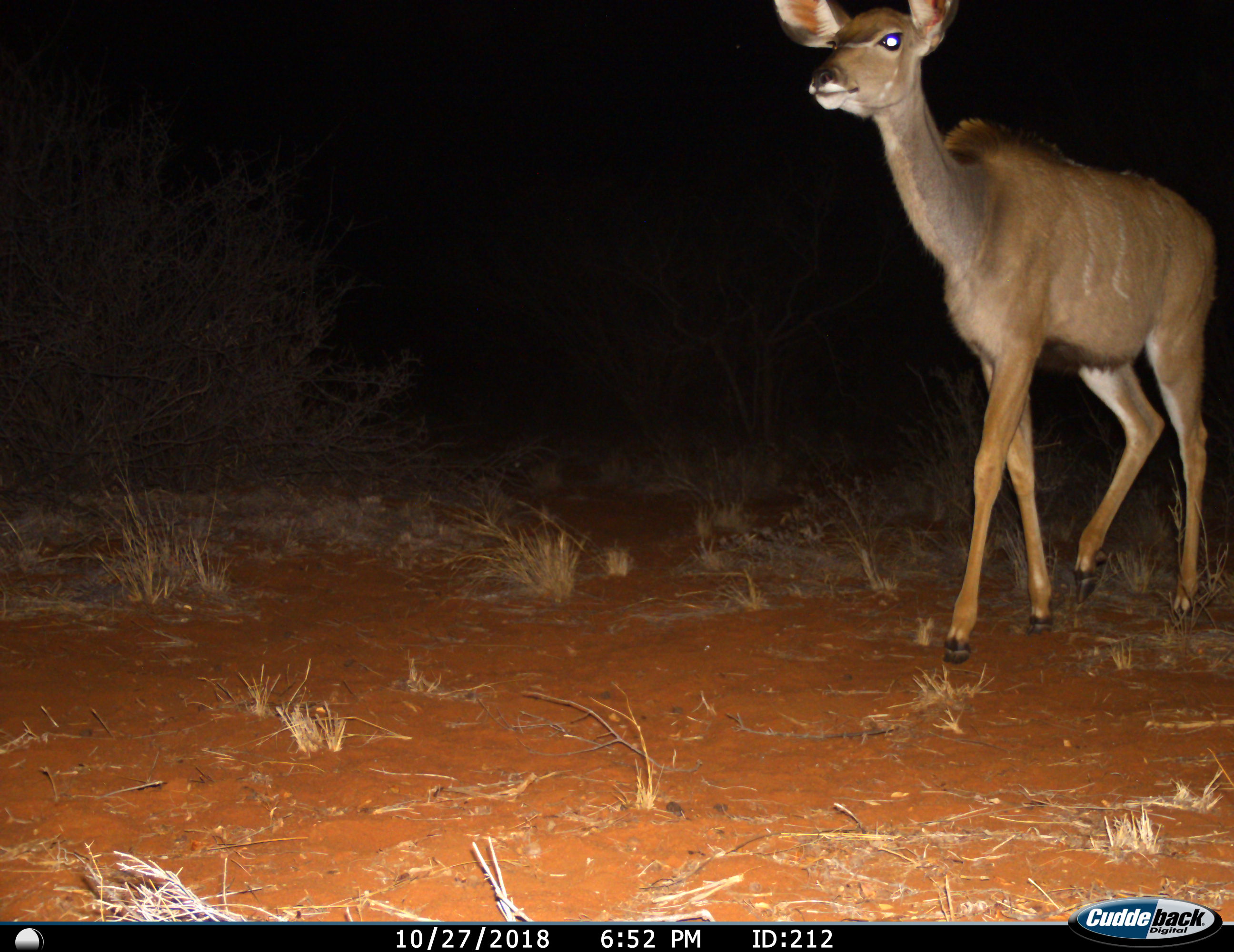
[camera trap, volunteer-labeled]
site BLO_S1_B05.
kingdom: Animalia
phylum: Chordata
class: Mammalia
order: Artiodactyla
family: Bovidae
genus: Tragelaphus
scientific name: Tragelaphus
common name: kudu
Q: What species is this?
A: Kudu (Tragelaphus).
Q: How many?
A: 1.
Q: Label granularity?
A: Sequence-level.